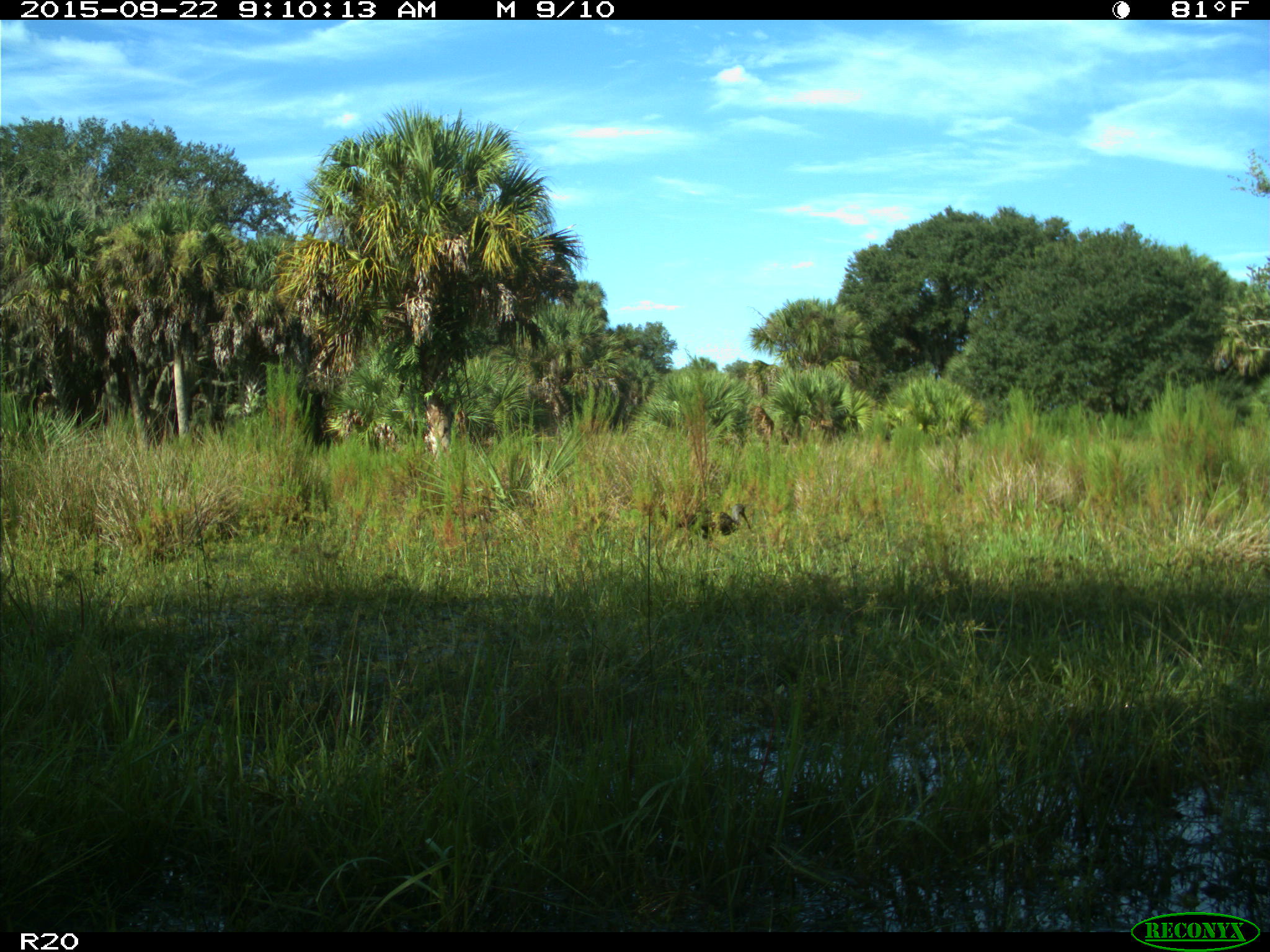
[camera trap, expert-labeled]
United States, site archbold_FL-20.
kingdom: Animalia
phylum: Chordata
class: Aves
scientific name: Aves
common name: birds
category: unidentified bird